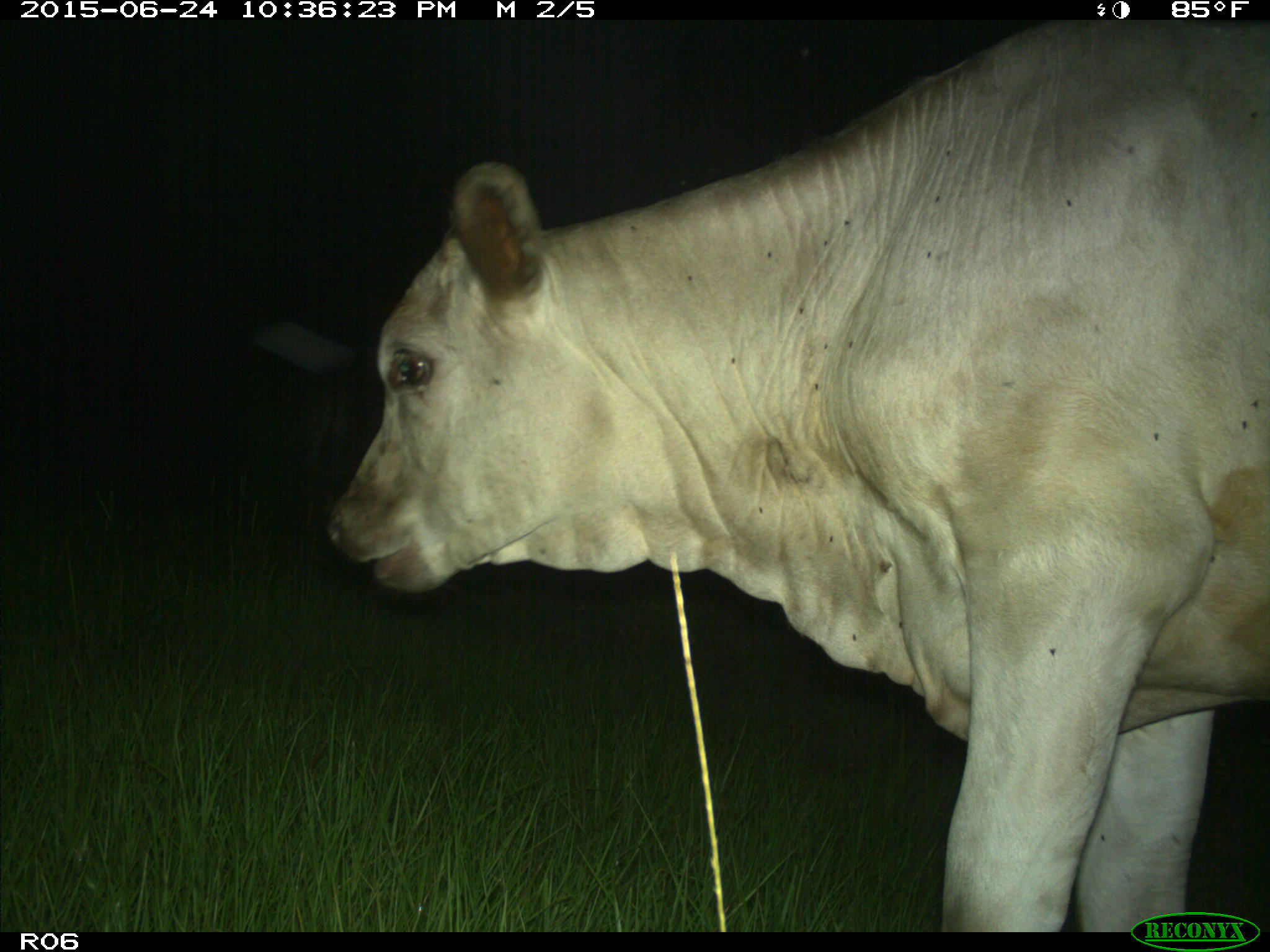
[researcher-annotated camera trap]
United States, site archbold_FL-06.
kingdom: Animalia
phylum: Chordata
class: Mammalia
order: Artiodactyla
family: Bovidae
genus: Bos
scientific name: Bos taurus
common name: domestic cow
Bos taurus (domestic cow).